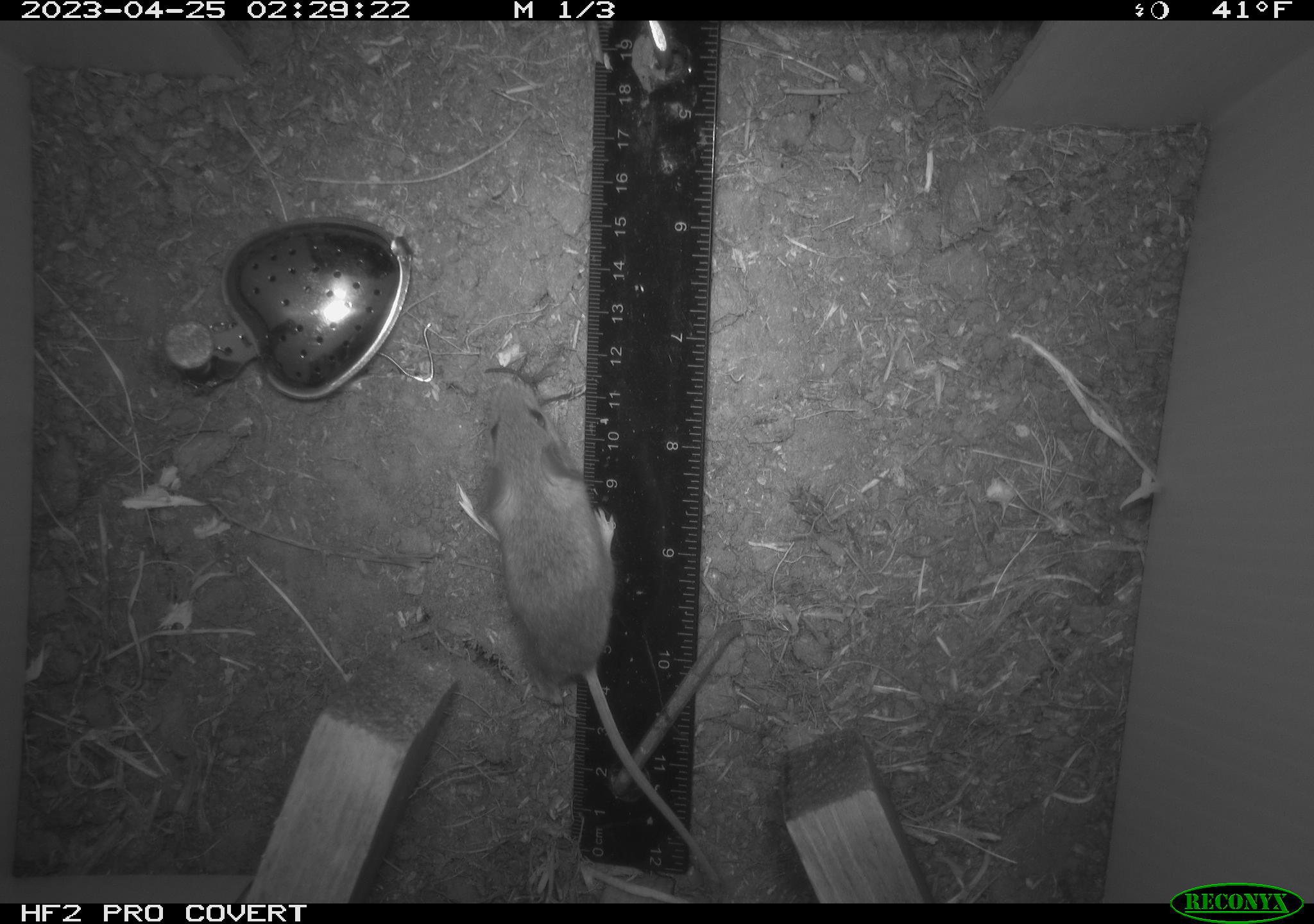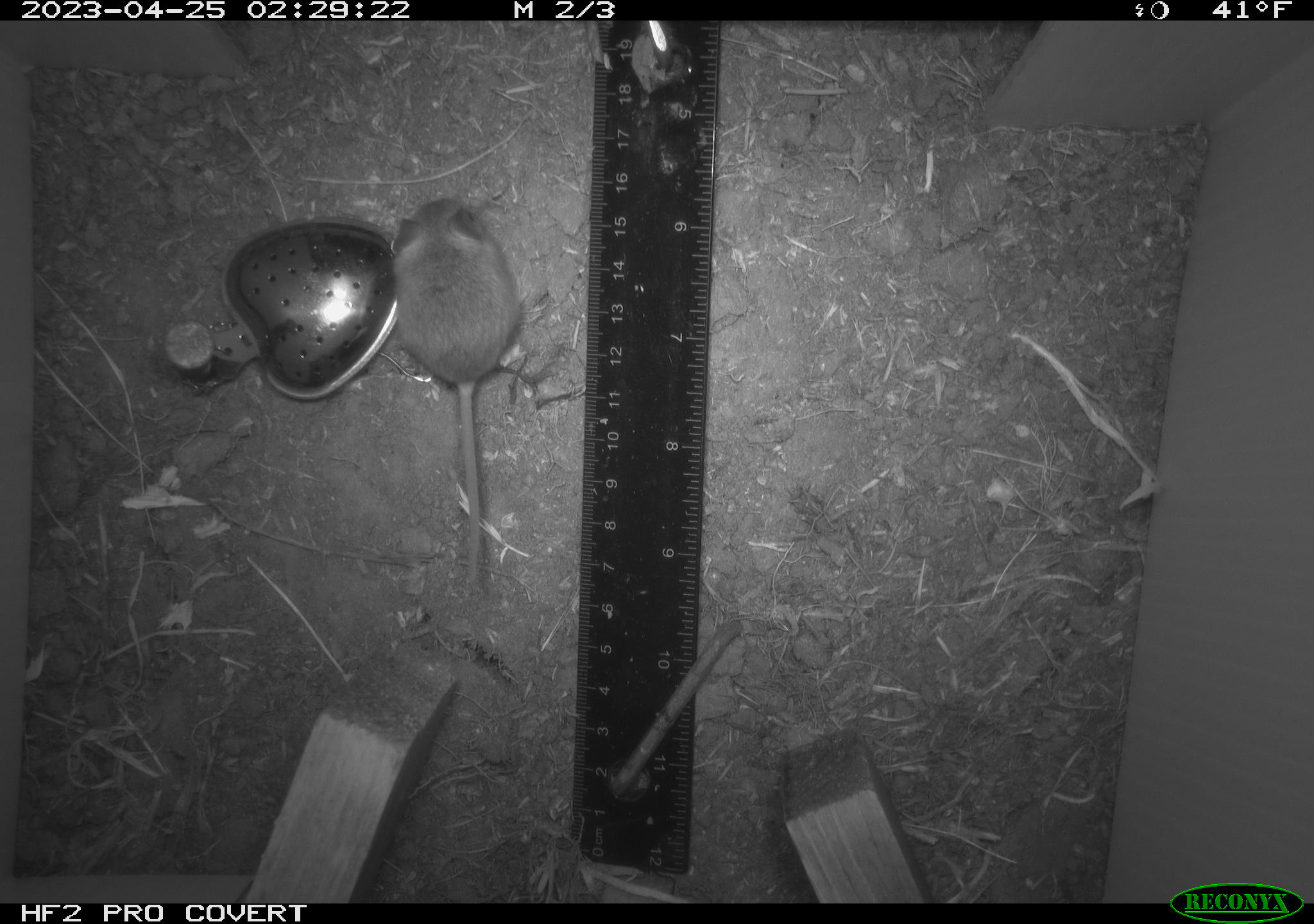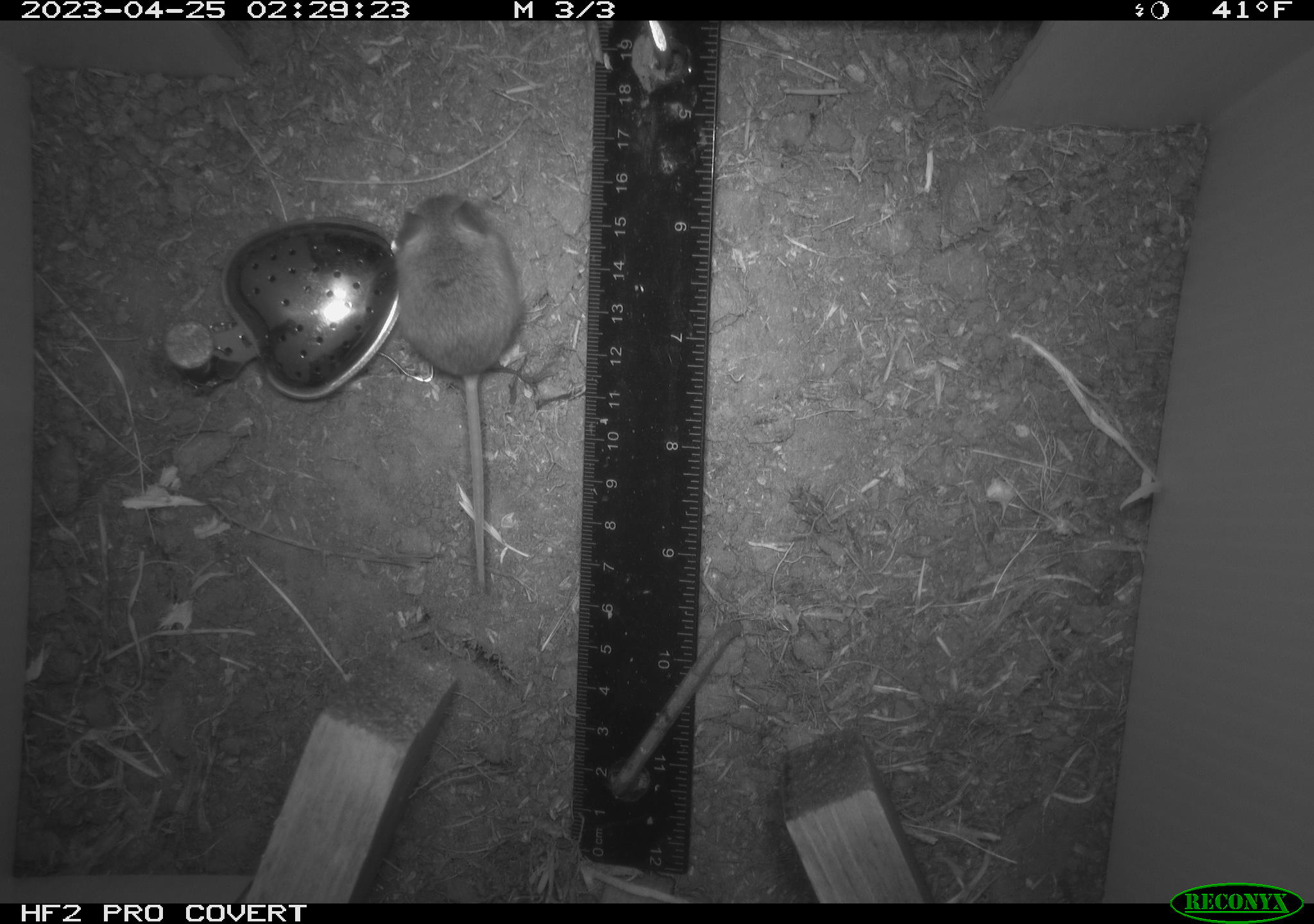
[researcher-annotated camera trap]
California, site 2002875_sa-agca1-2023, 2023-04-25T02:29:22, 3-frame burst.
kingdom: Animalia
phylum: Chordata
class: Mammalia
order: Rodentia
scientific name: Rodentia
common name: mouse species